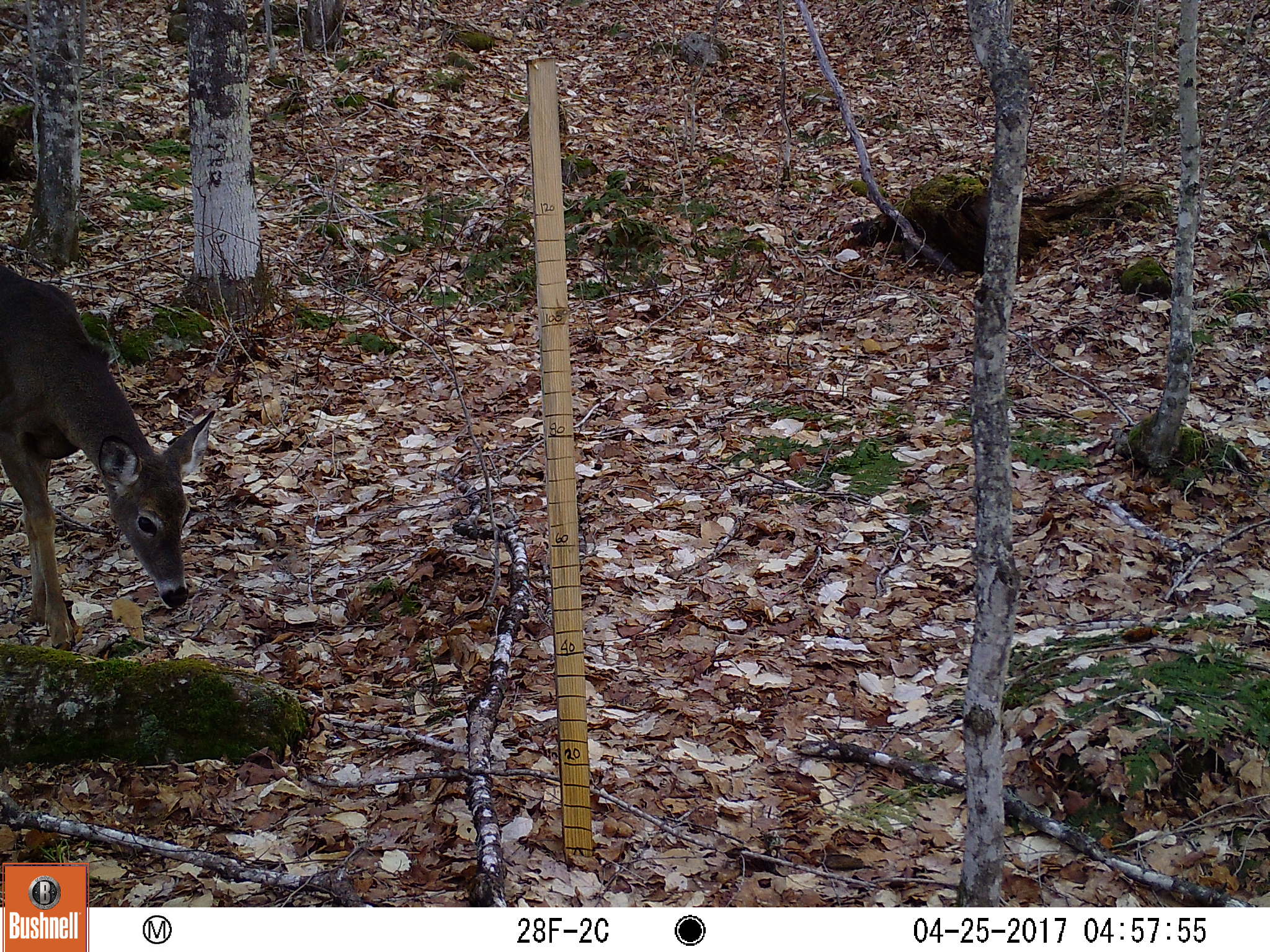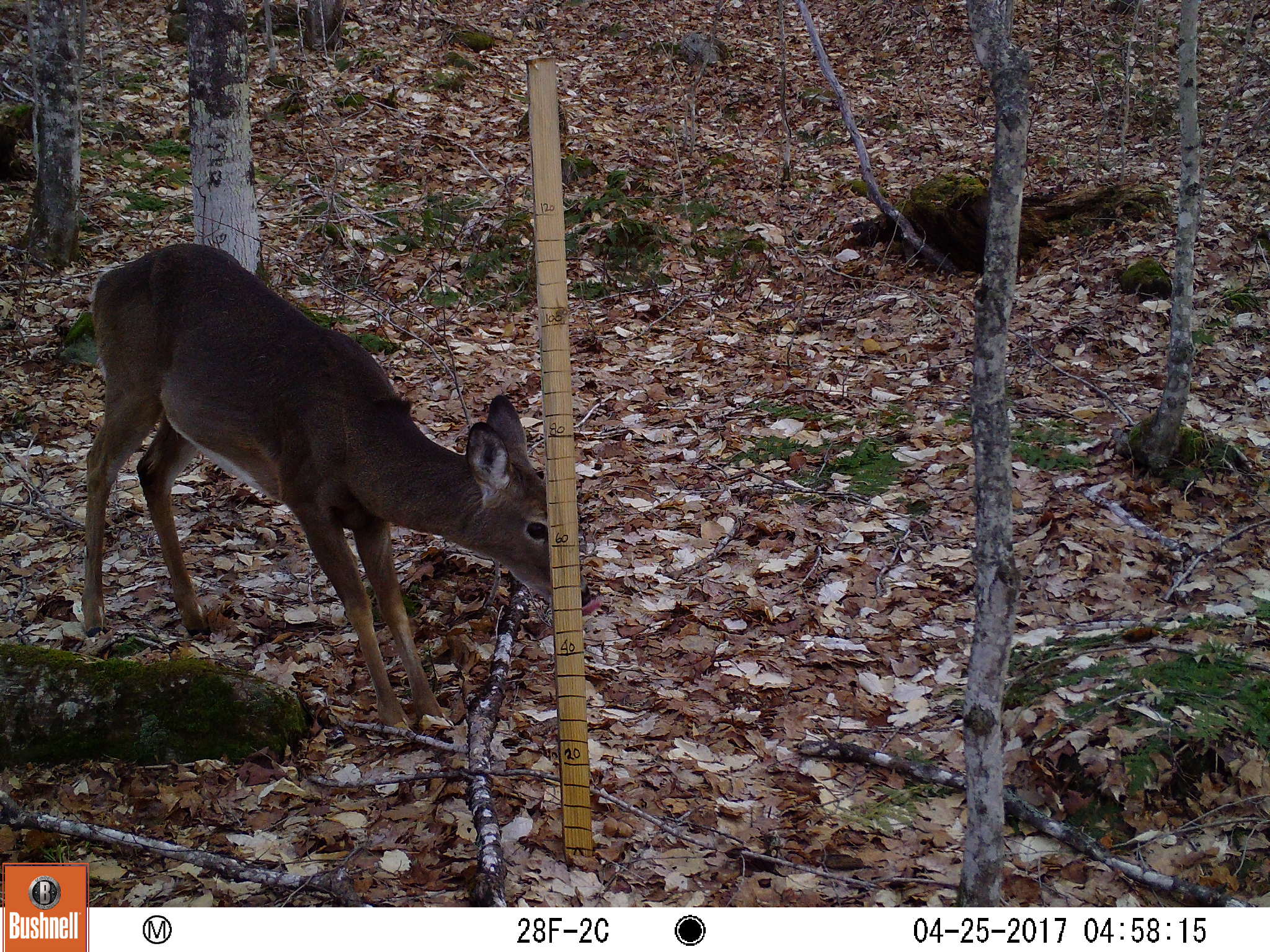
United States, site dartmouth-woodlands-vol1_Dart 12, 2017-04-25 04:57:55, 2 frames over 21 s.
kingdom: Animalia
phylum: Chordata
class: Mammalia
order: Artiodactyla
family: Cervidae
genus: Odocoileus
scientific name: Odocoileus virginianus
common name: white-tailed deer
White-tailed deer (Odocoileus virginianus).